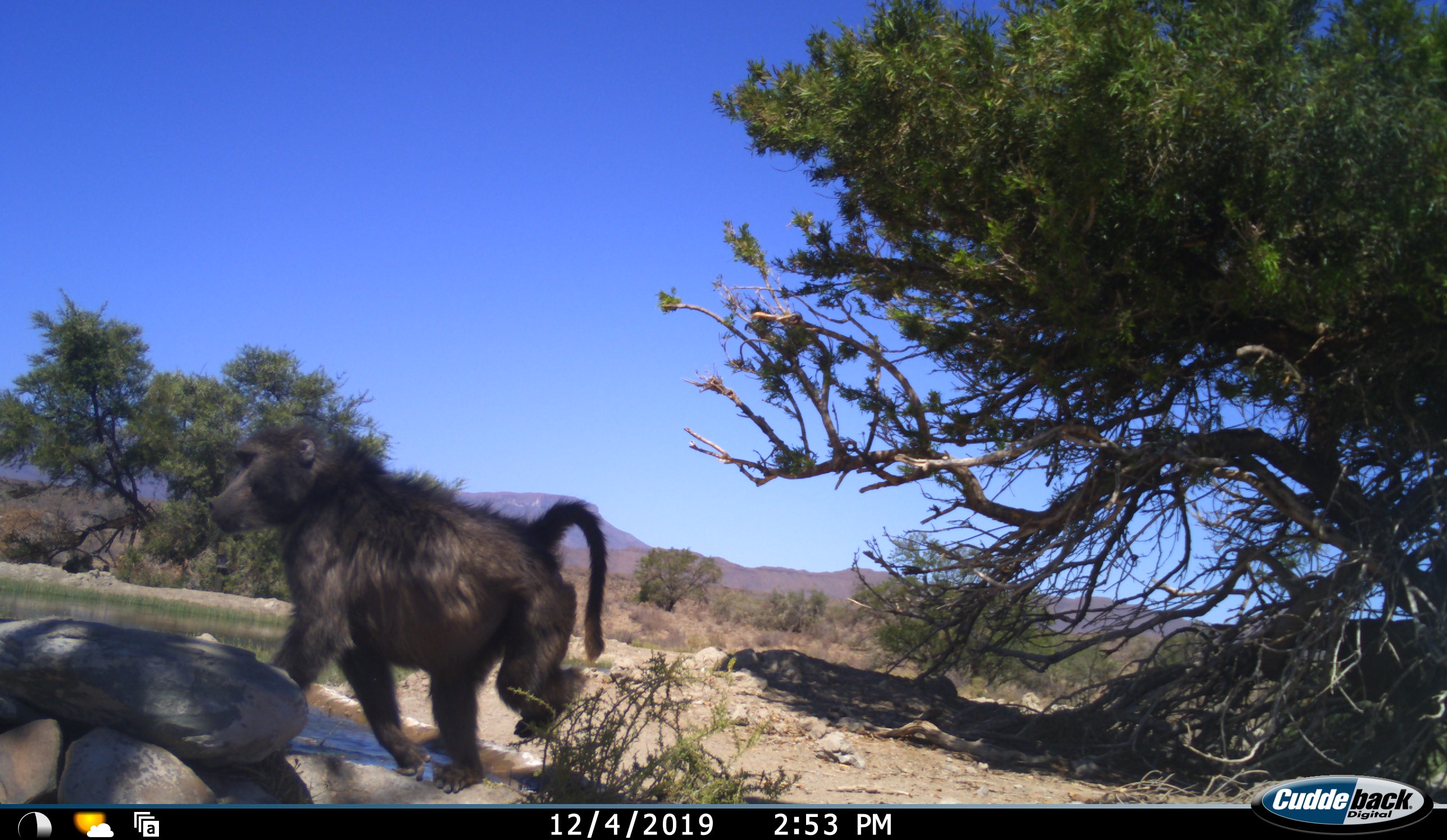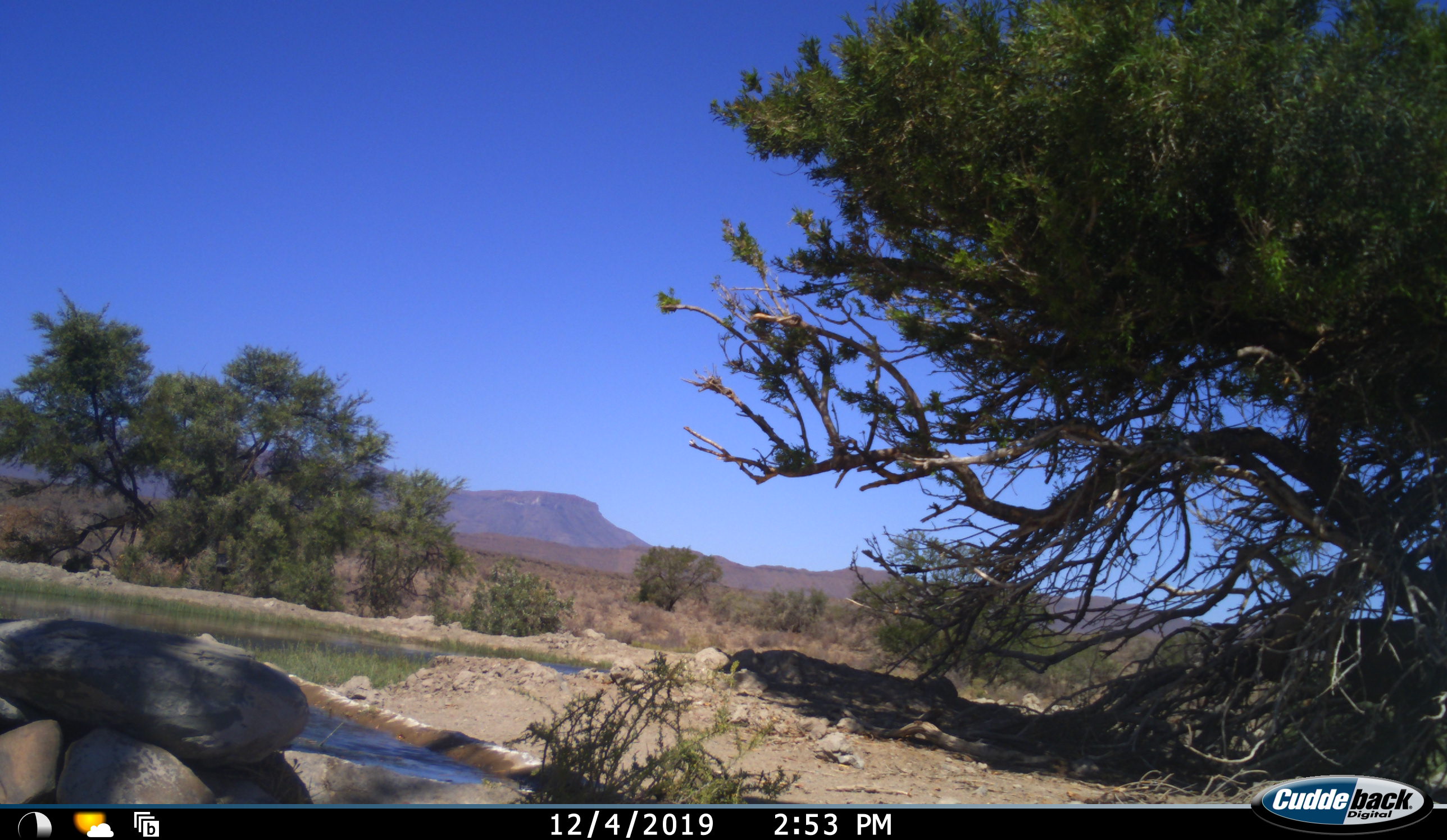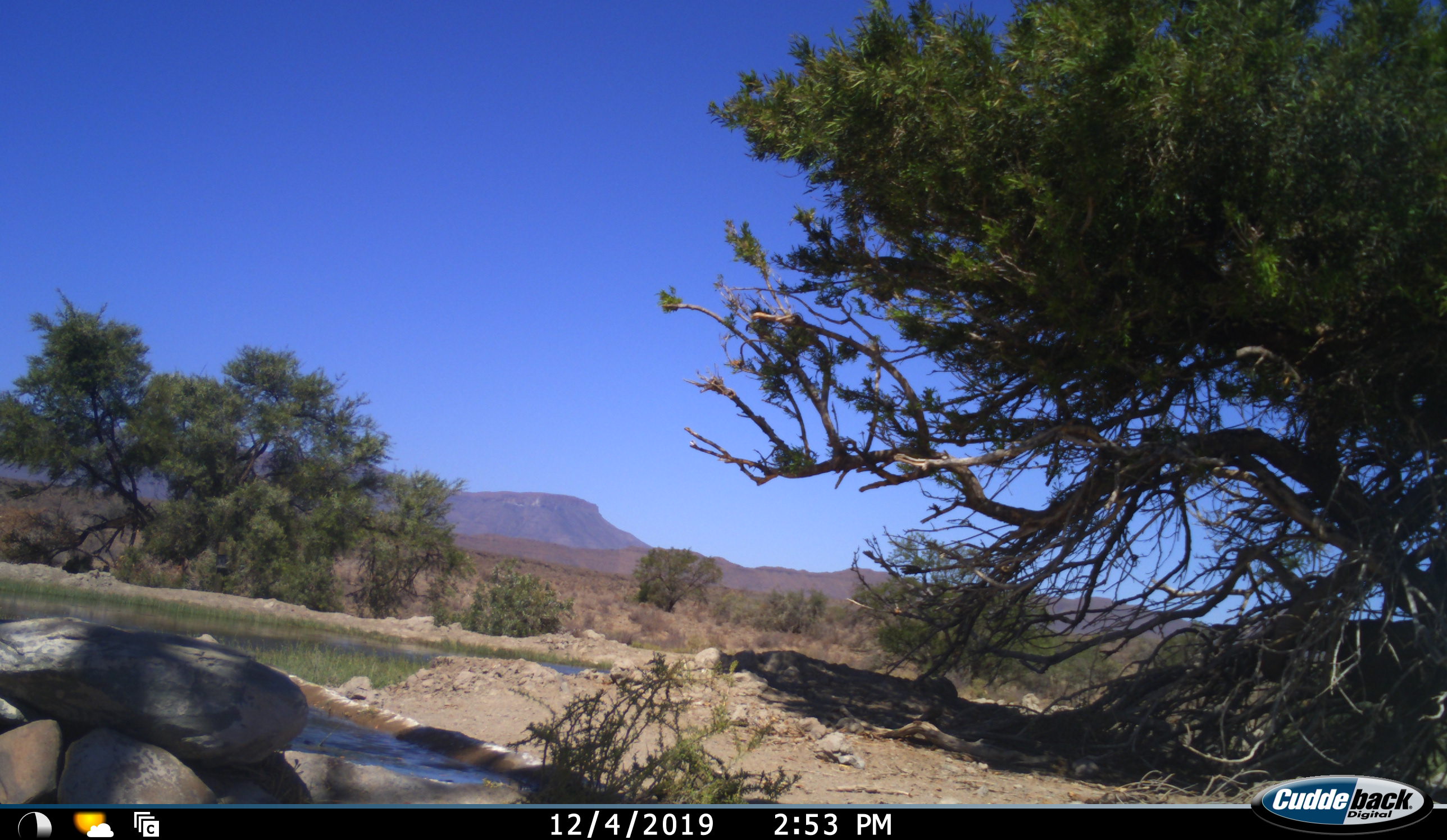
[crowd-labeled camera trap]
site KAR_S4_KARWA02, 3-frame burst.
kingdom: Animalia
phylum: Chordata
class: Mammalia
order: Primates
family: Cercopithecidae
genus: Papio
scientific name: Papio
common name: baboon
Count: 1.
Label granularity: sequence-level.